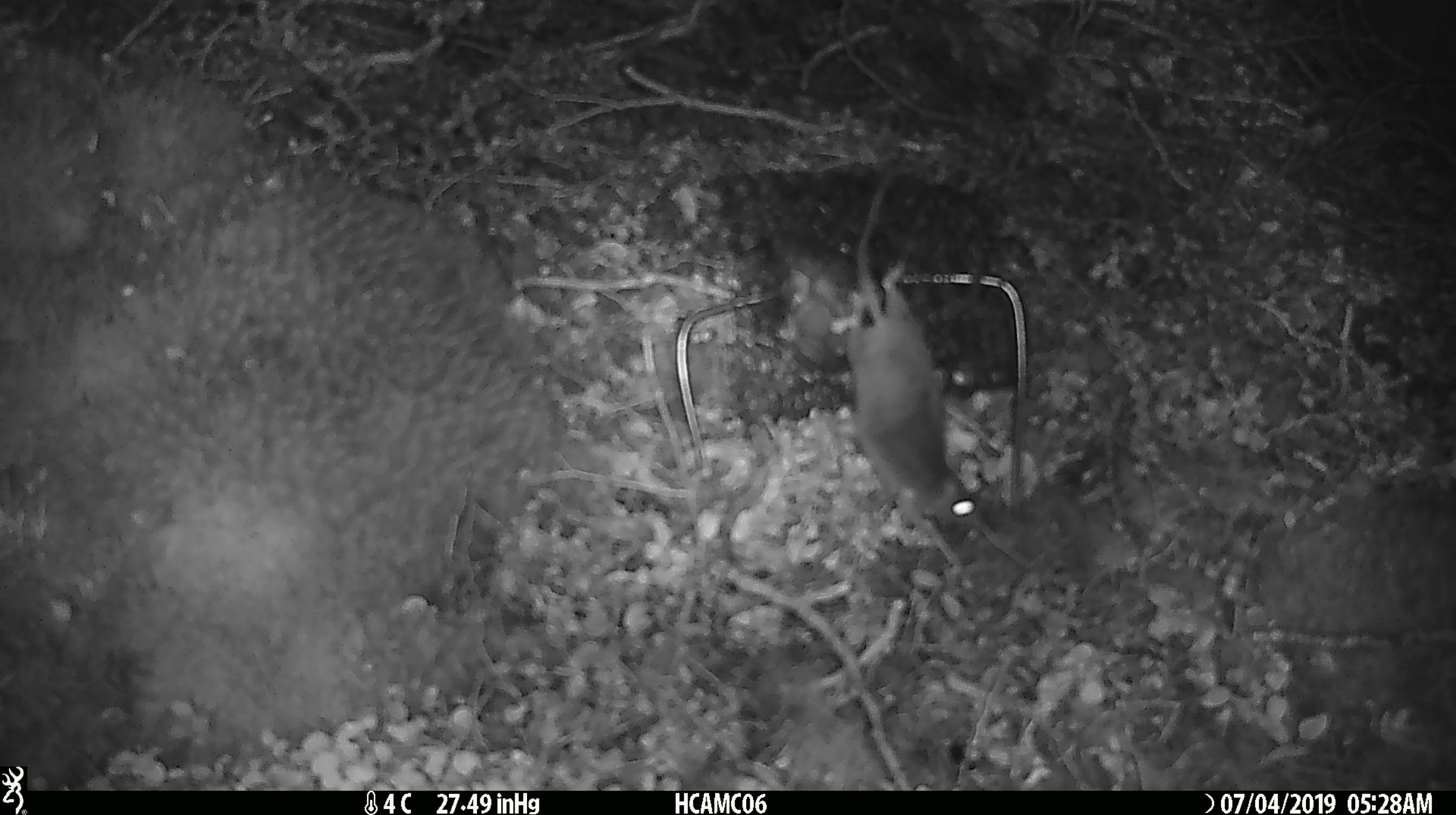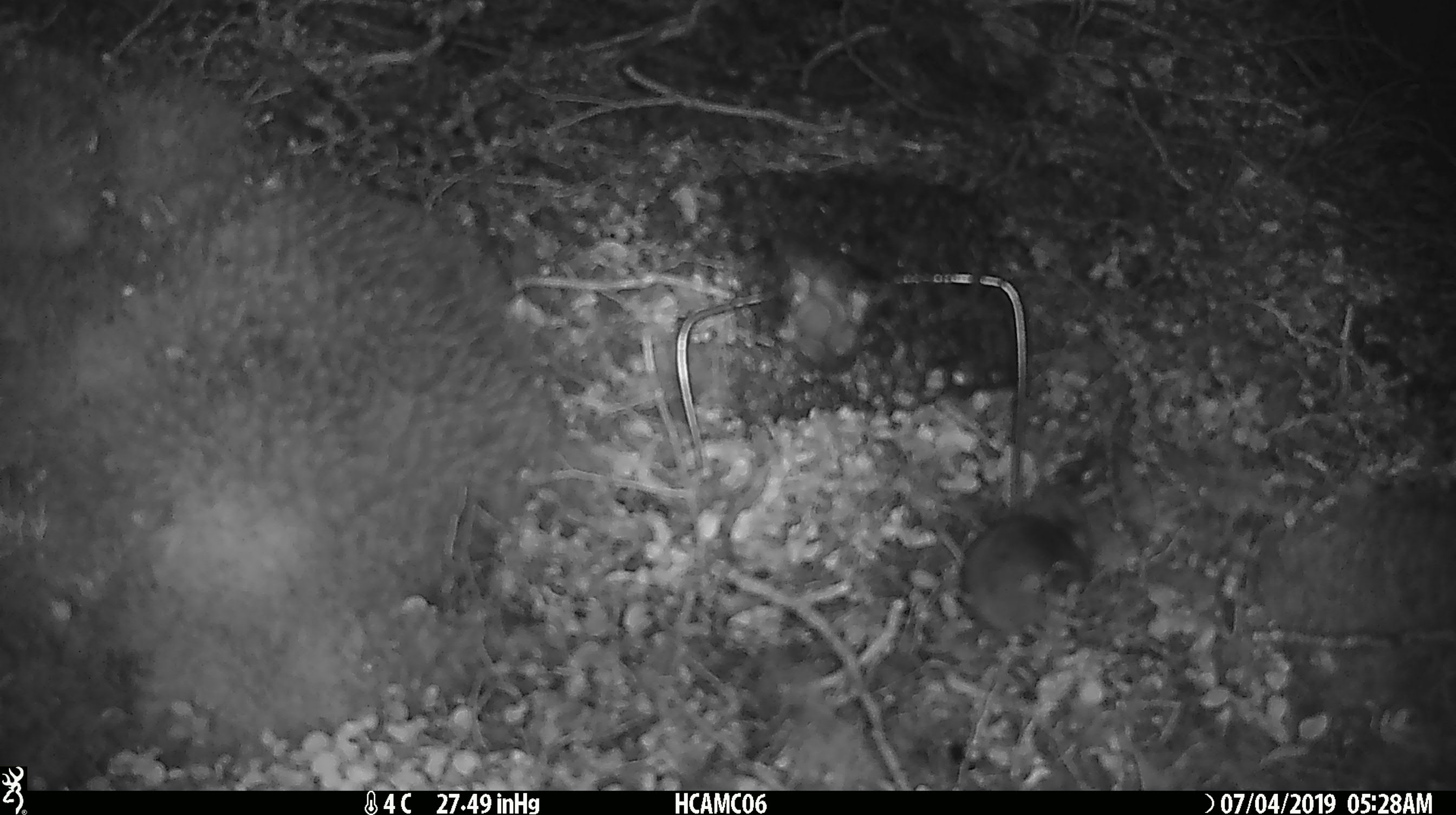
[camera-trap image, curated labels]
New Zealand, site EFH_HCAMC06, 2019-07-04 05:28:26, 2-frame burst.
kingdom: Animalia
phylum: Chordata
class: Mammalia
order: Rodentia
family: Muridae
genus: Mus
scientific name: Mus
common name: mouse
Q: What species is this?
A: Mouse (Mus).